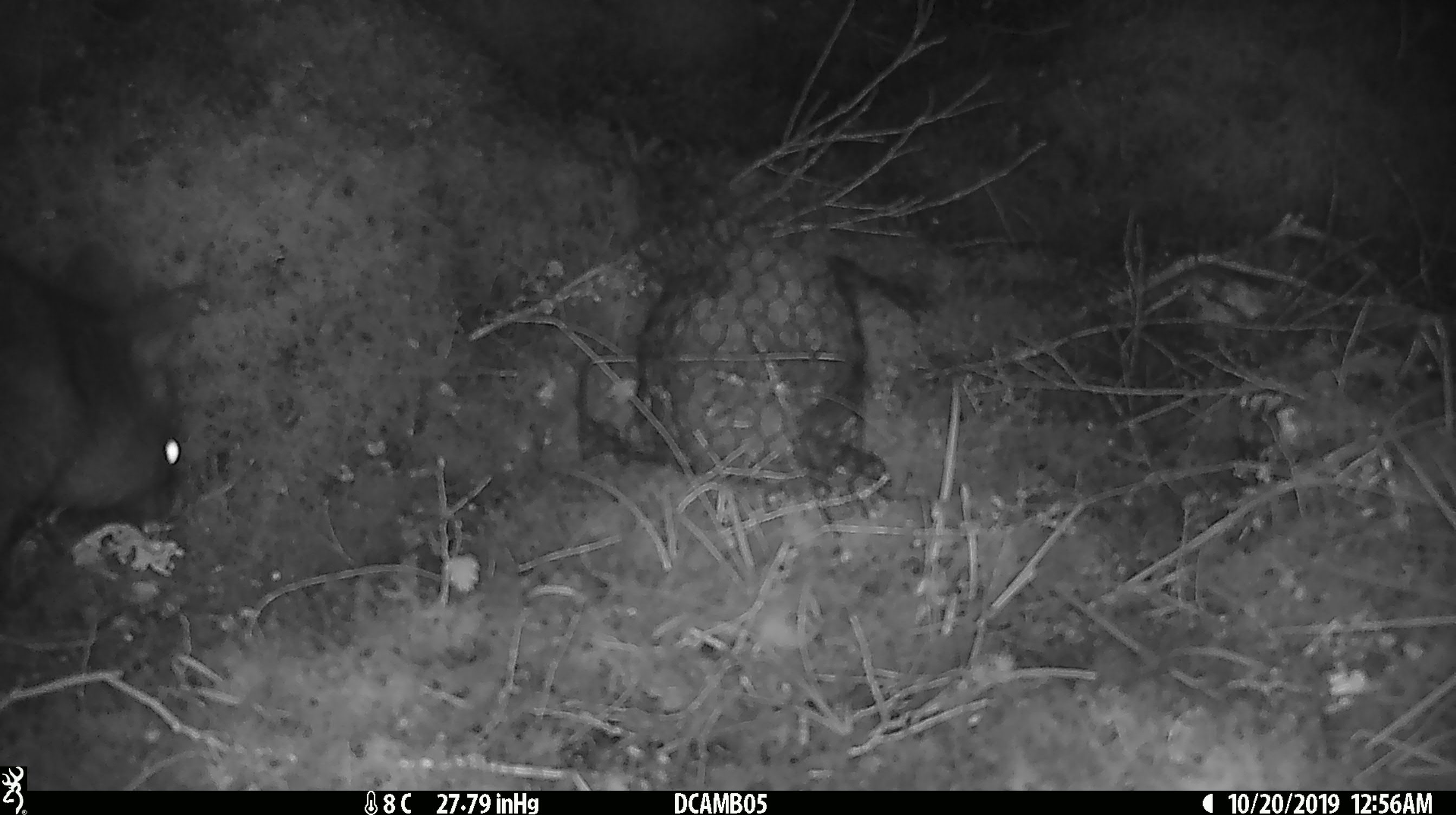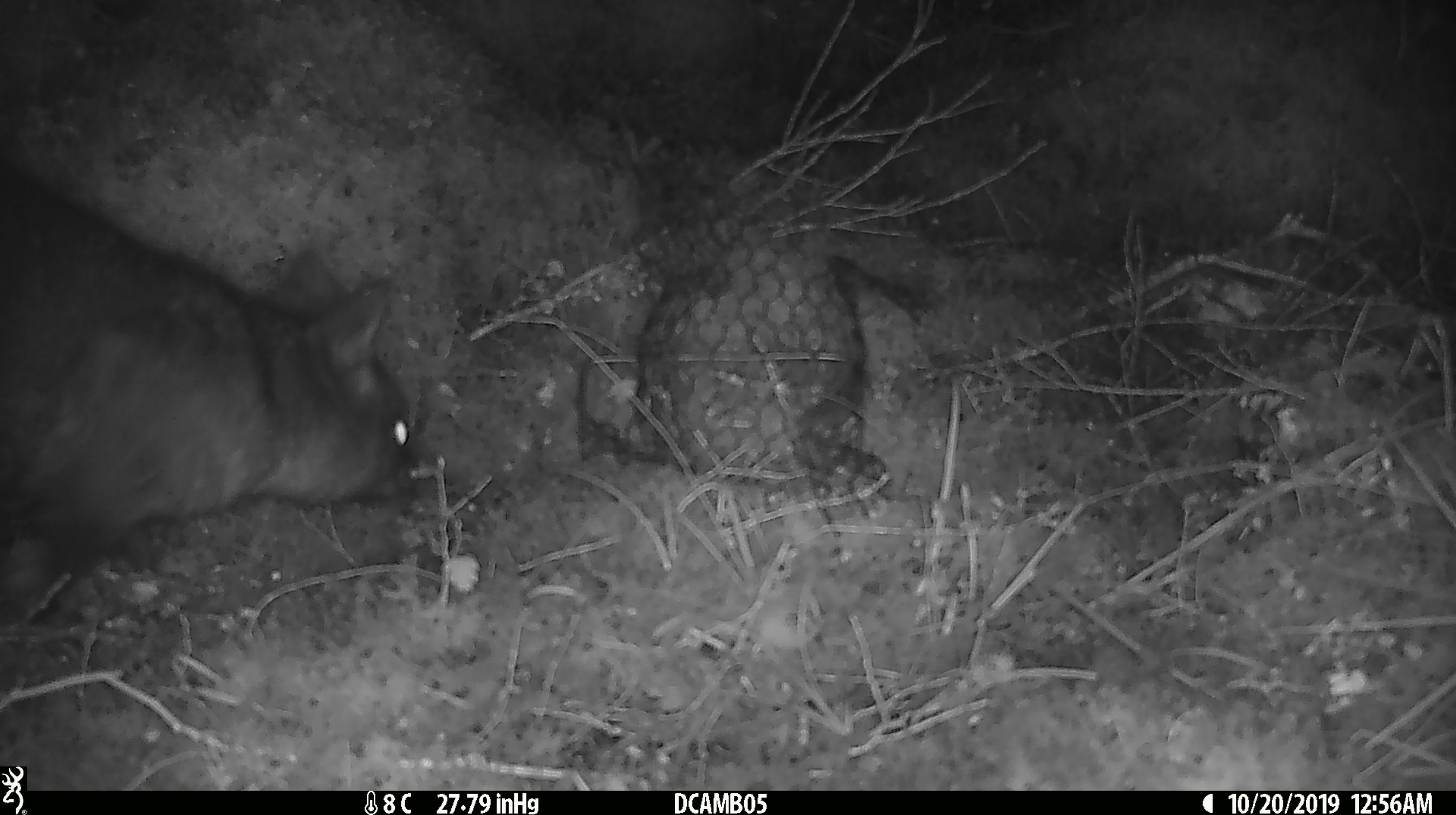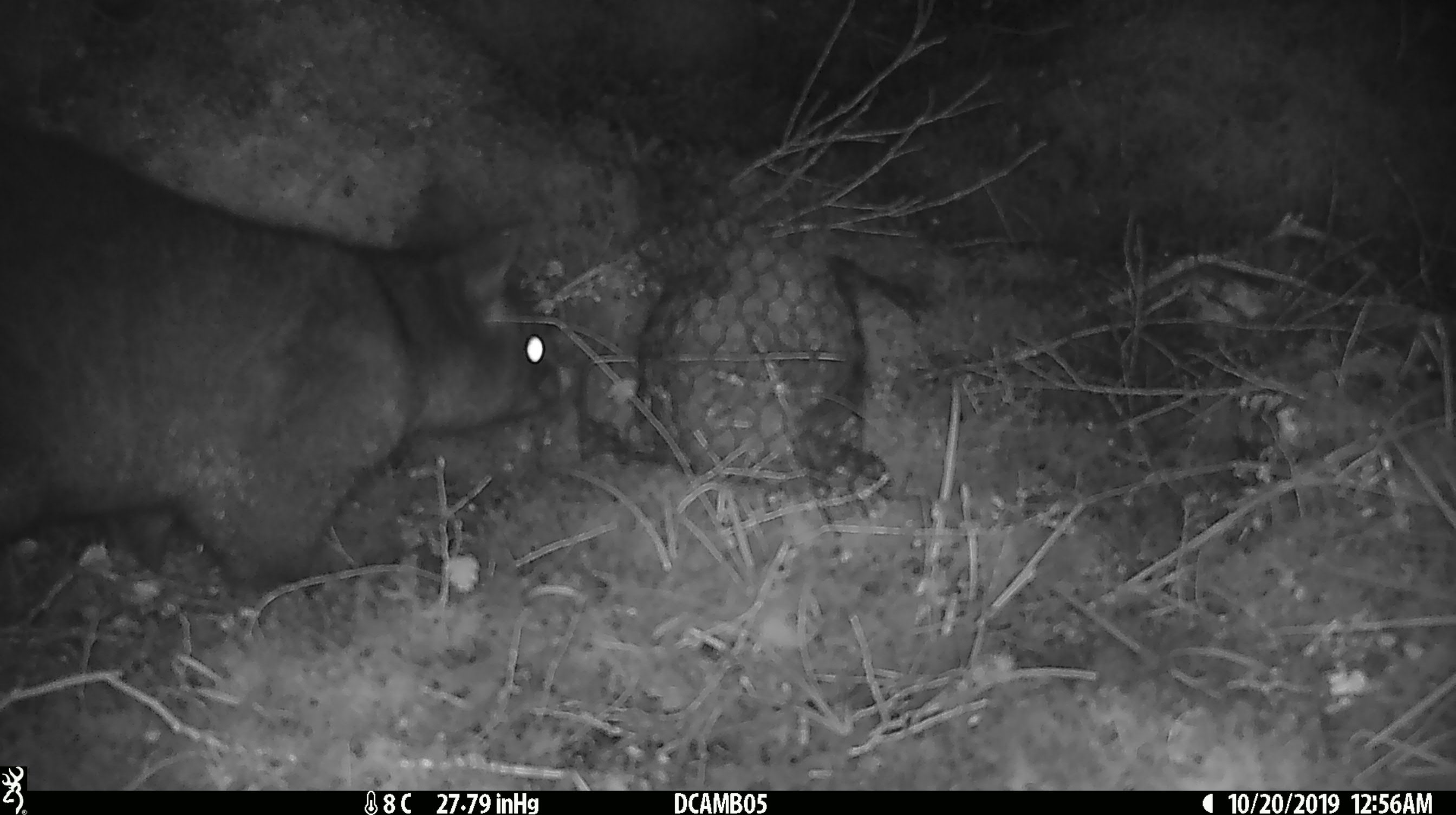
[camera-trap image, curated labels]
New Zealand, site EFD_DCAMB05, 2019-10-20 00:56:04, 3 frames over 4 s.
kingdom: Animalia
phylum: Chordata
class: Mammalia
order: Diprotodontia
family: Phalangeridae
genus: Trichosurus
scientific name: Trichosurus vulpecula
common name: common brushtail possum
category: possum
Possum (common brushtail possum) (Trichosurus vulpecula).